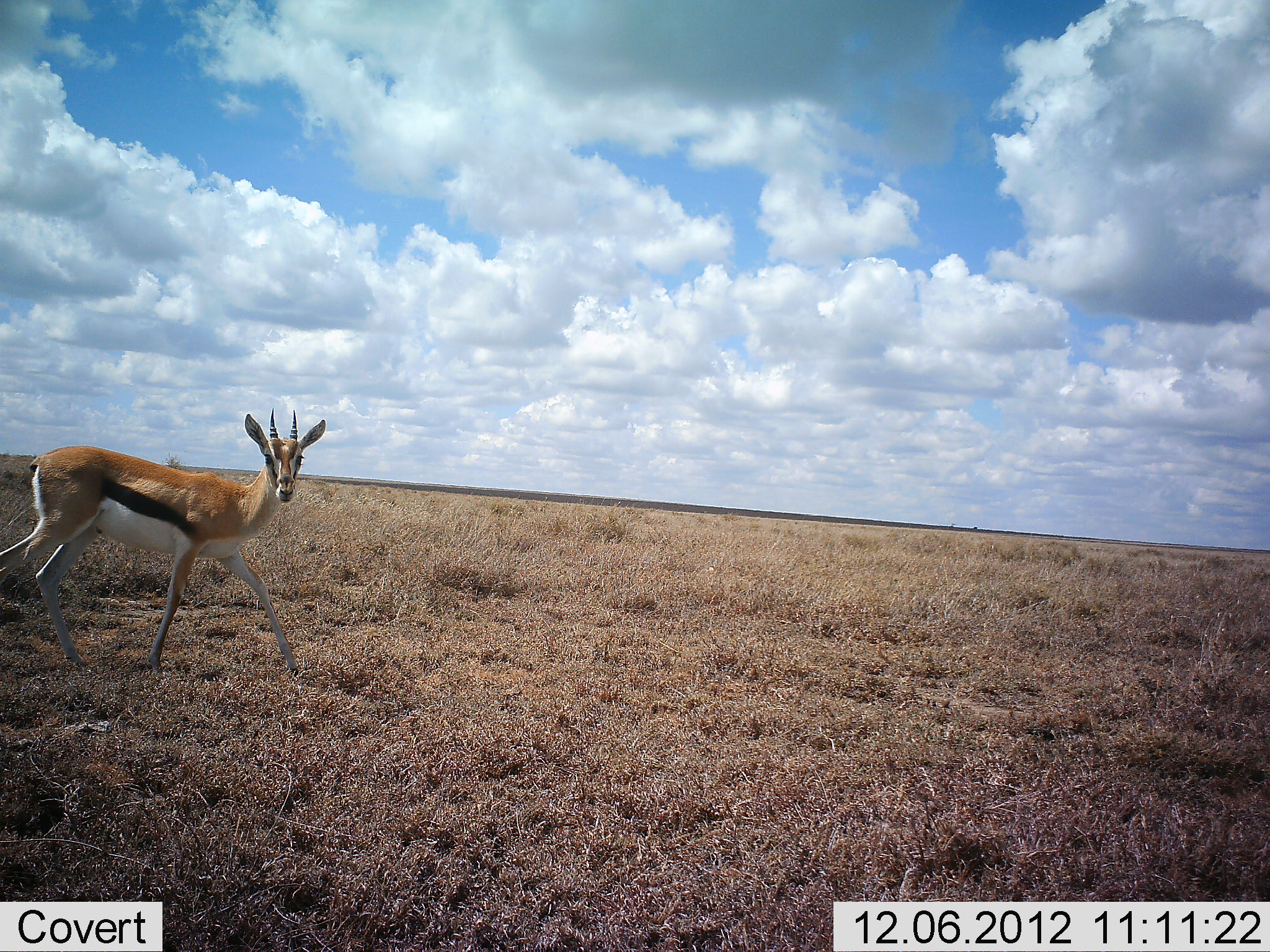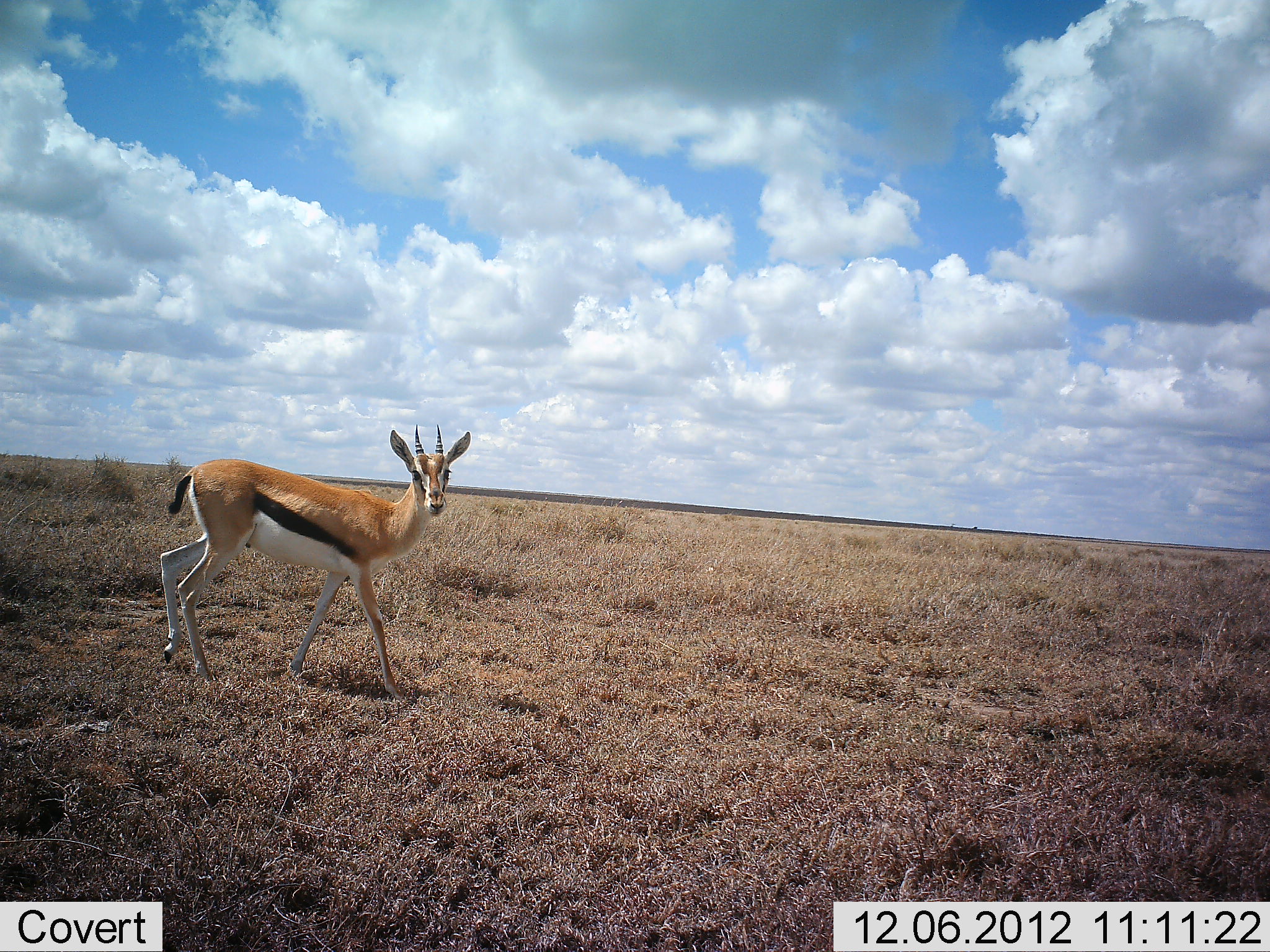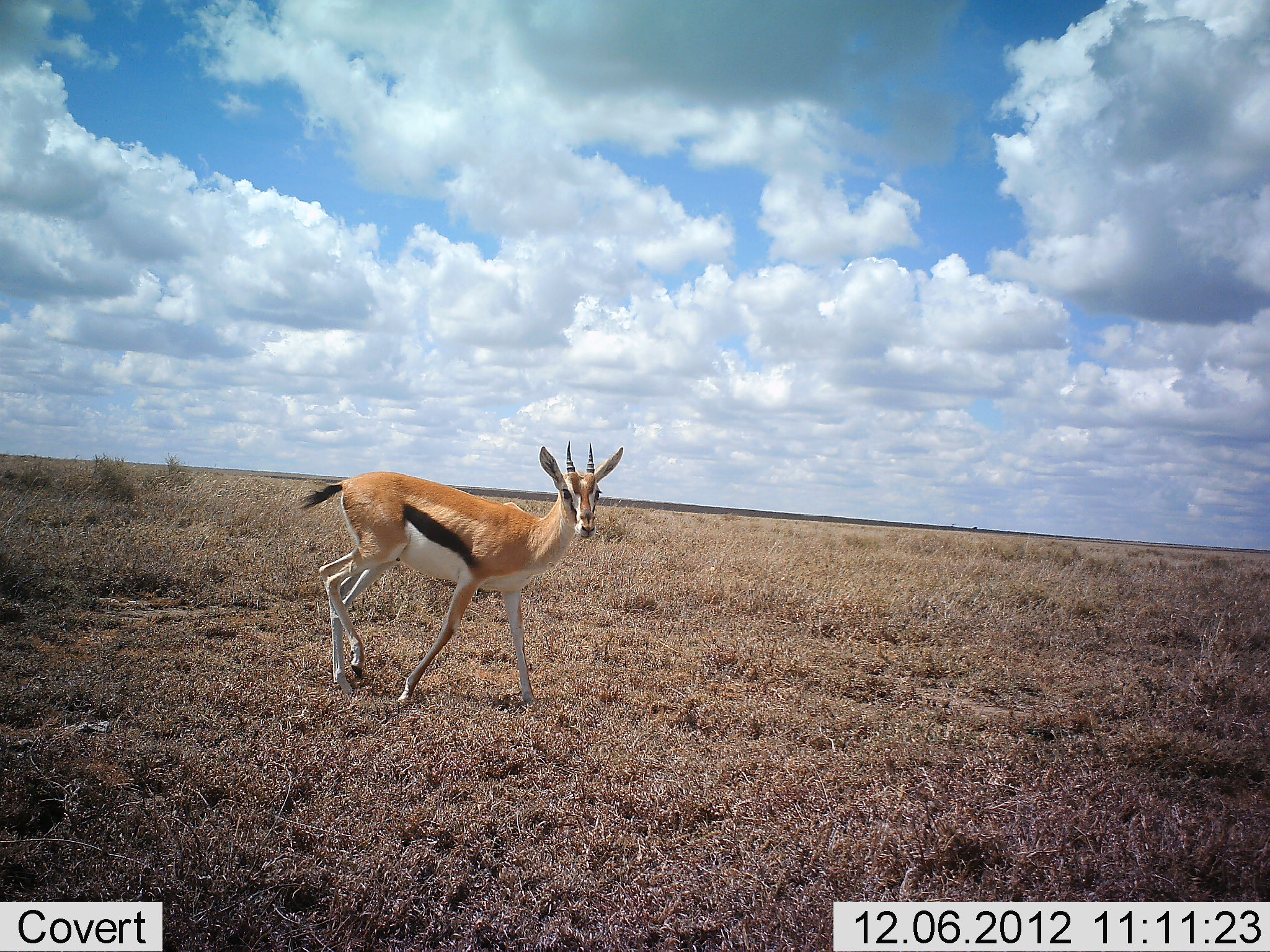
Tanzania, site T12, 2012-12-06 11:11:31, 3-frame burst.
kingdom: Animalia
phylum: Chordata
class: Mammalia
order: Artiodactyla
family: Bovidae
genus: Eudorcas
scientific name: Eudorcas thomsonii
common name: thomson's gazelle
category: gazellethomsons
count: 1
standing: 10%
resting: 0%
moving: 90%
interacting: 0%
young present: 0%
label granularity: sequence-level